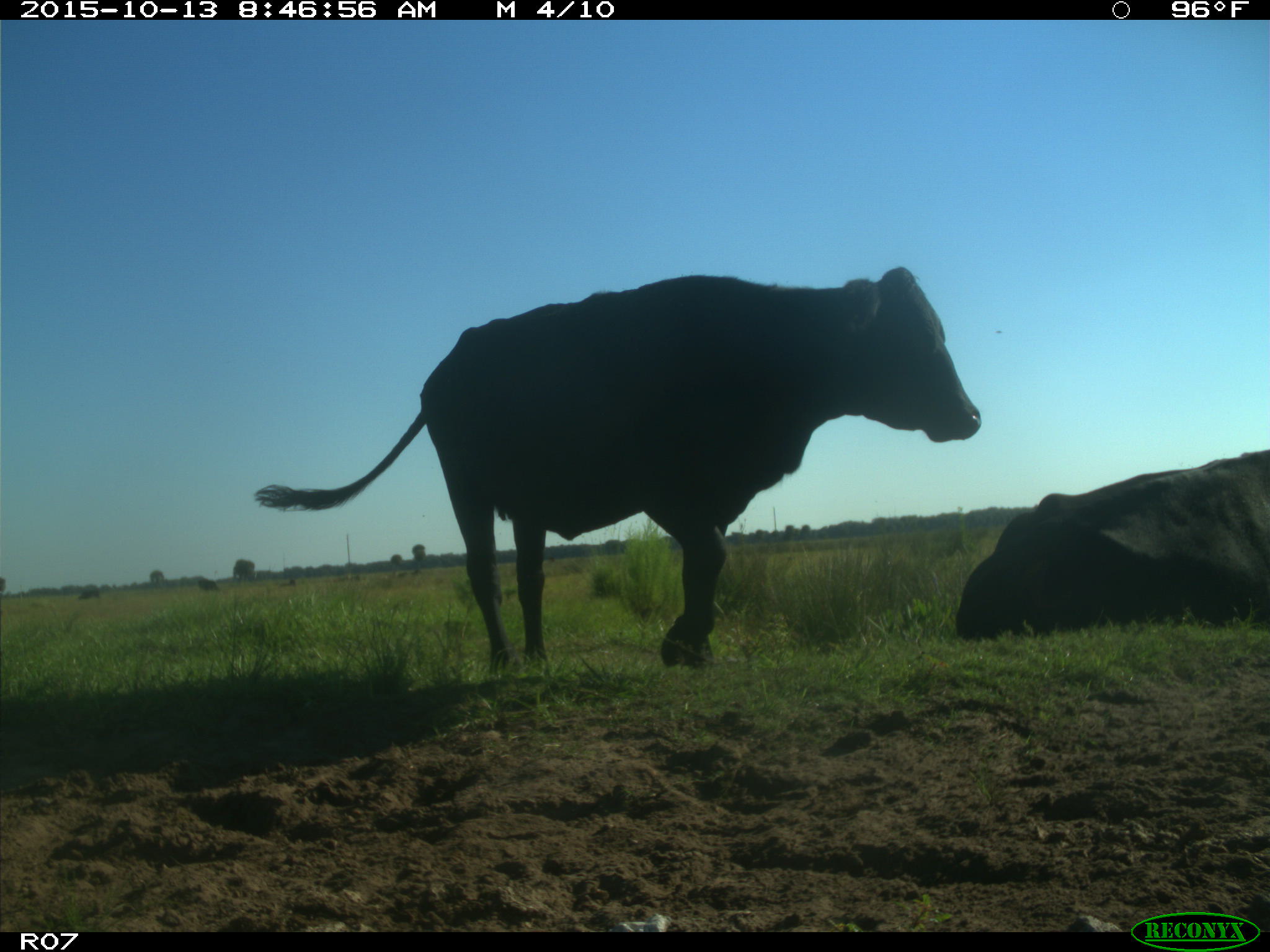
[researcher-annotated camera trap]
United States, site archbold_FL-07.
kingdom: Animalia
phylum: Chordata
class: Mammalia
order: Artiodactyla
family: Bovidae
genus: Bos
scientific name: Bos taurus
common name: domestic cow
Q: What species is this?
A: Bos taurus (domestic cow).